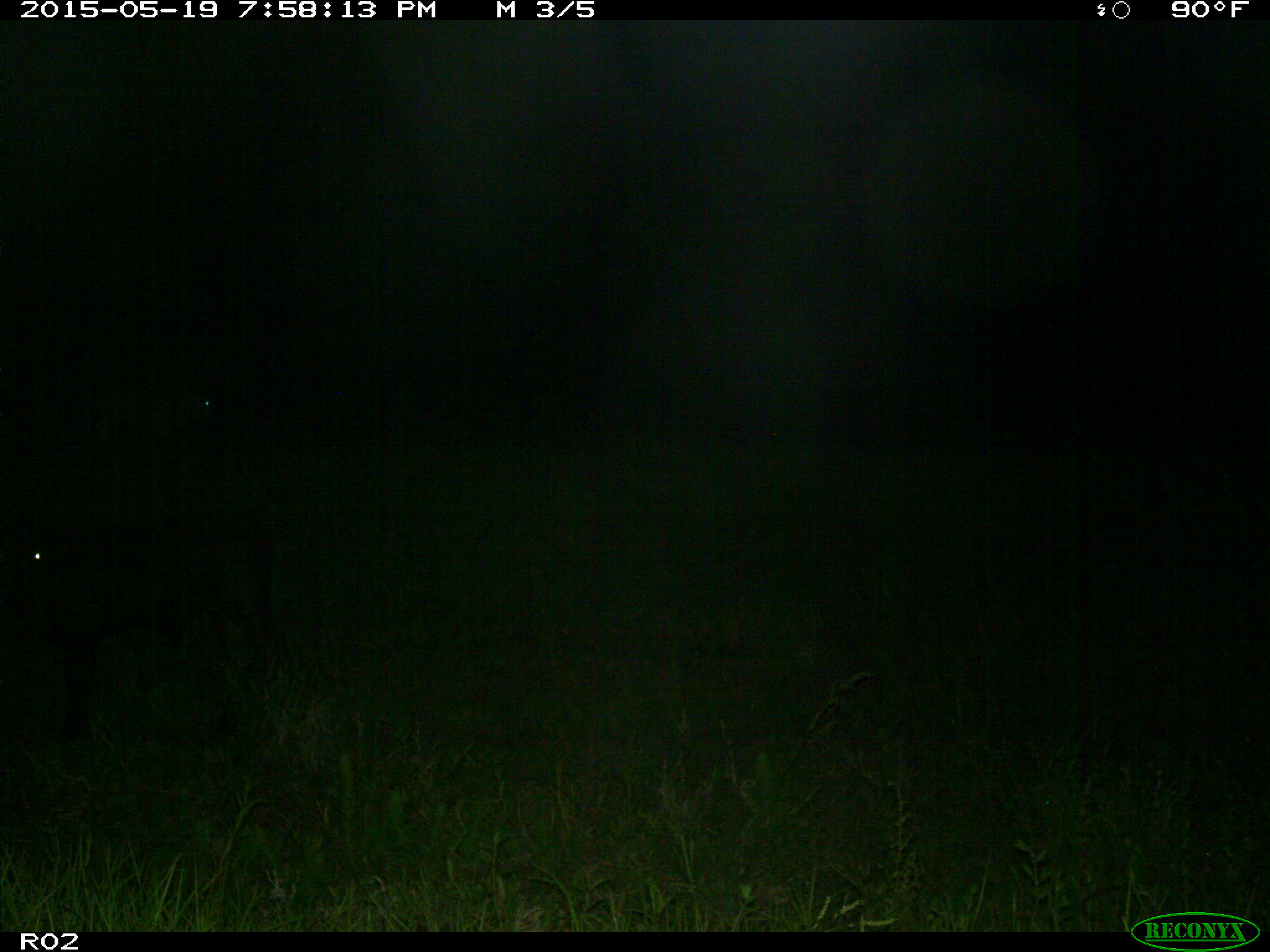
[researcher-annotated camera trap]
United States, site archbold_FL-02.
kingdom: Animalia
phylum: Chordata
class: Mammalia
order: Artiodactyla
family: Bovidae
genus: Bos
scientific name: Bos taurus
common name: domestic cow